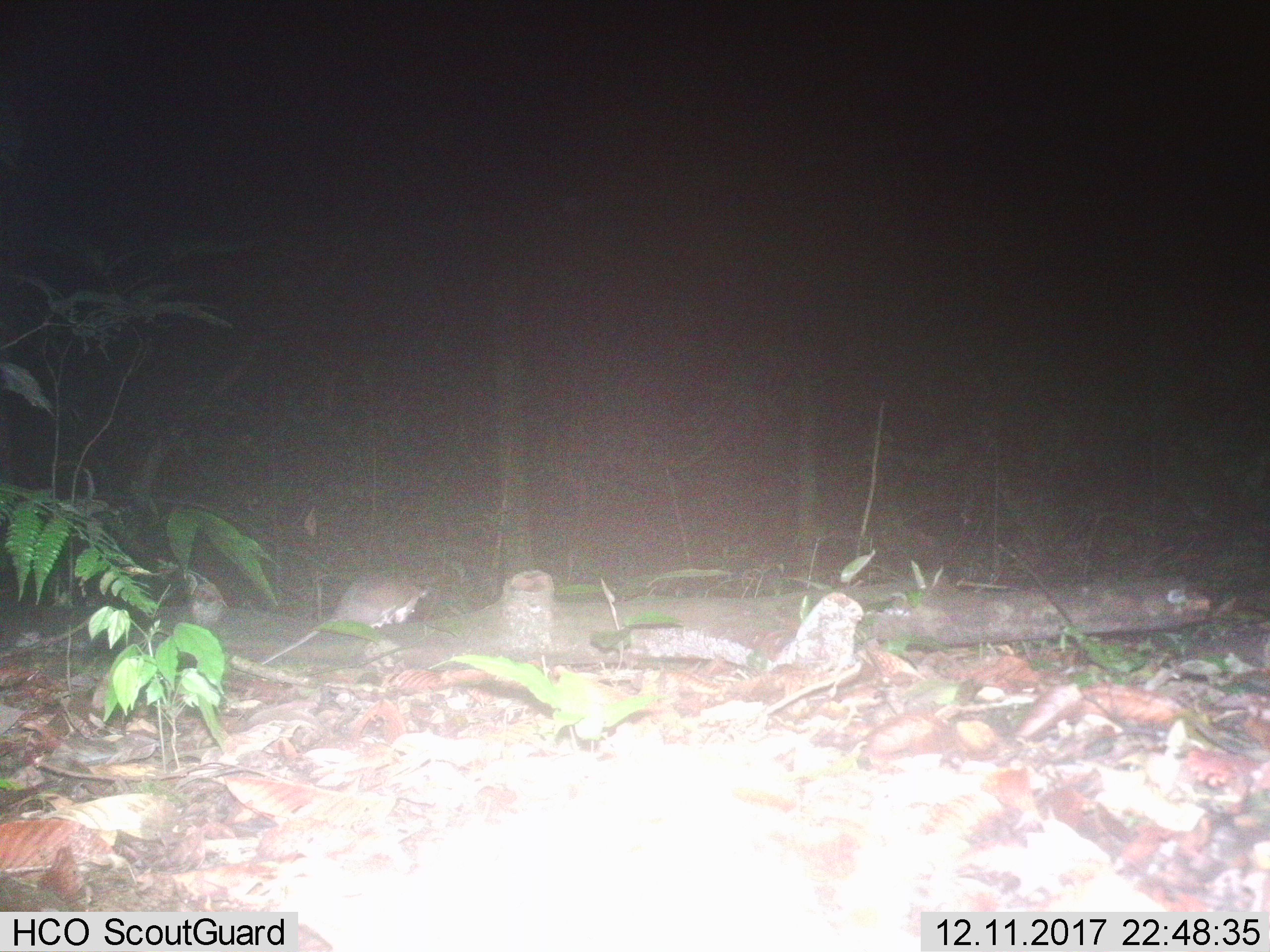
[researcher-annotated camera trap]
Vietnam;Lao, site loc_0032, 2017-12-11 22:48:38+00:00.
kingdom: Animalia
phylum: Chordata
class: Mammalia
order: Rodentia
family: Muridae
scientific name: Muridae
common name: old-world mice and rats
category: unidentified murid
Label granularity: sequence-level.